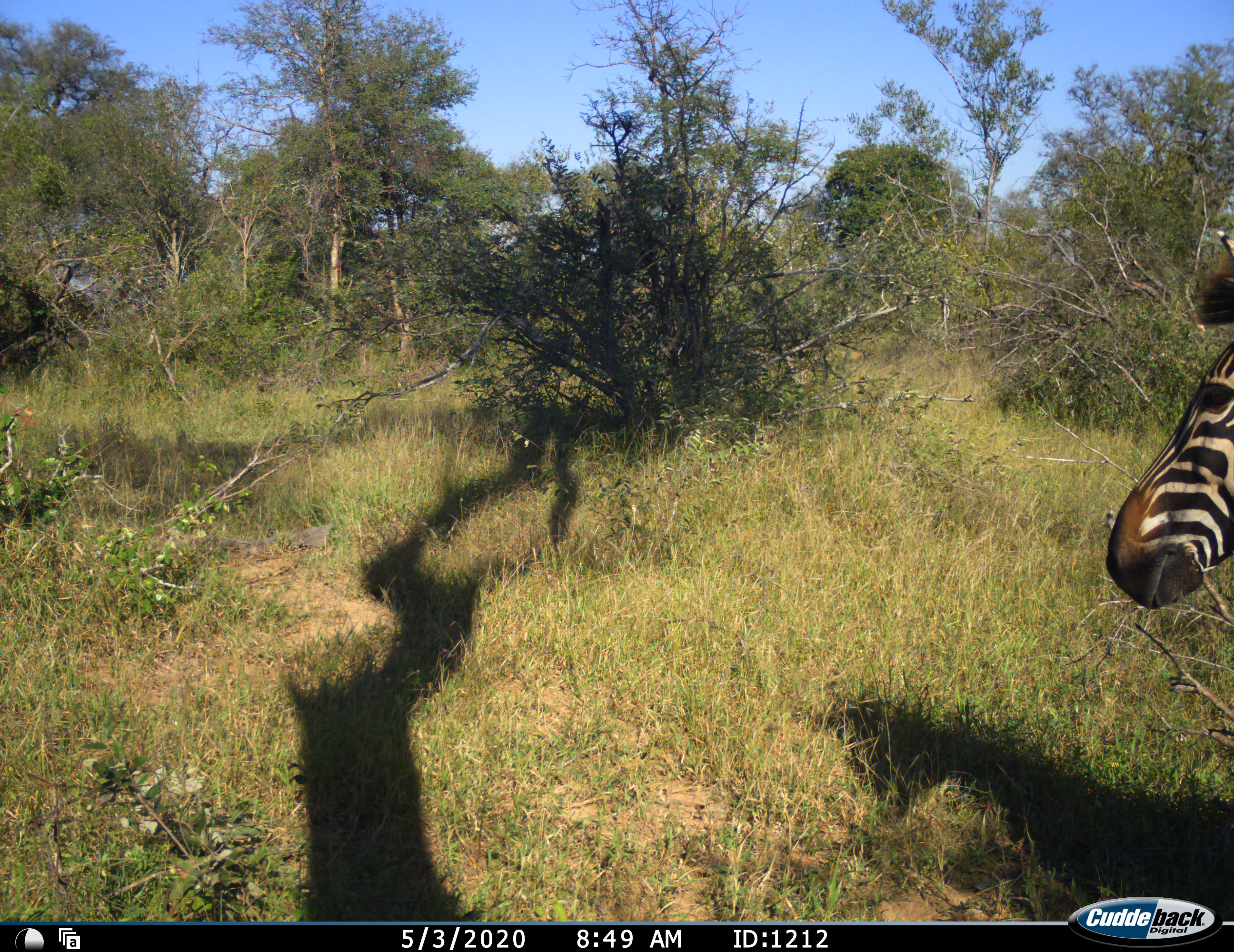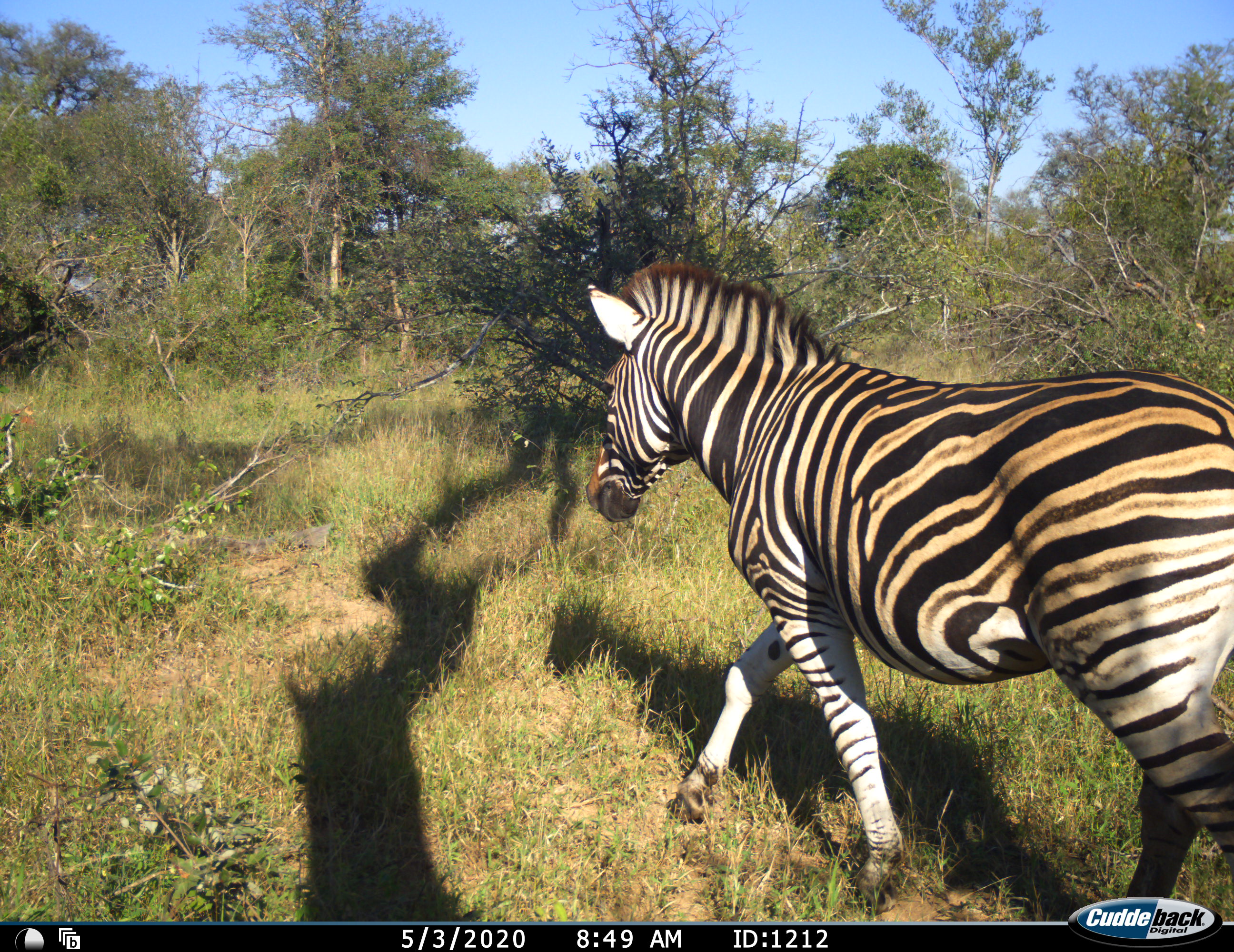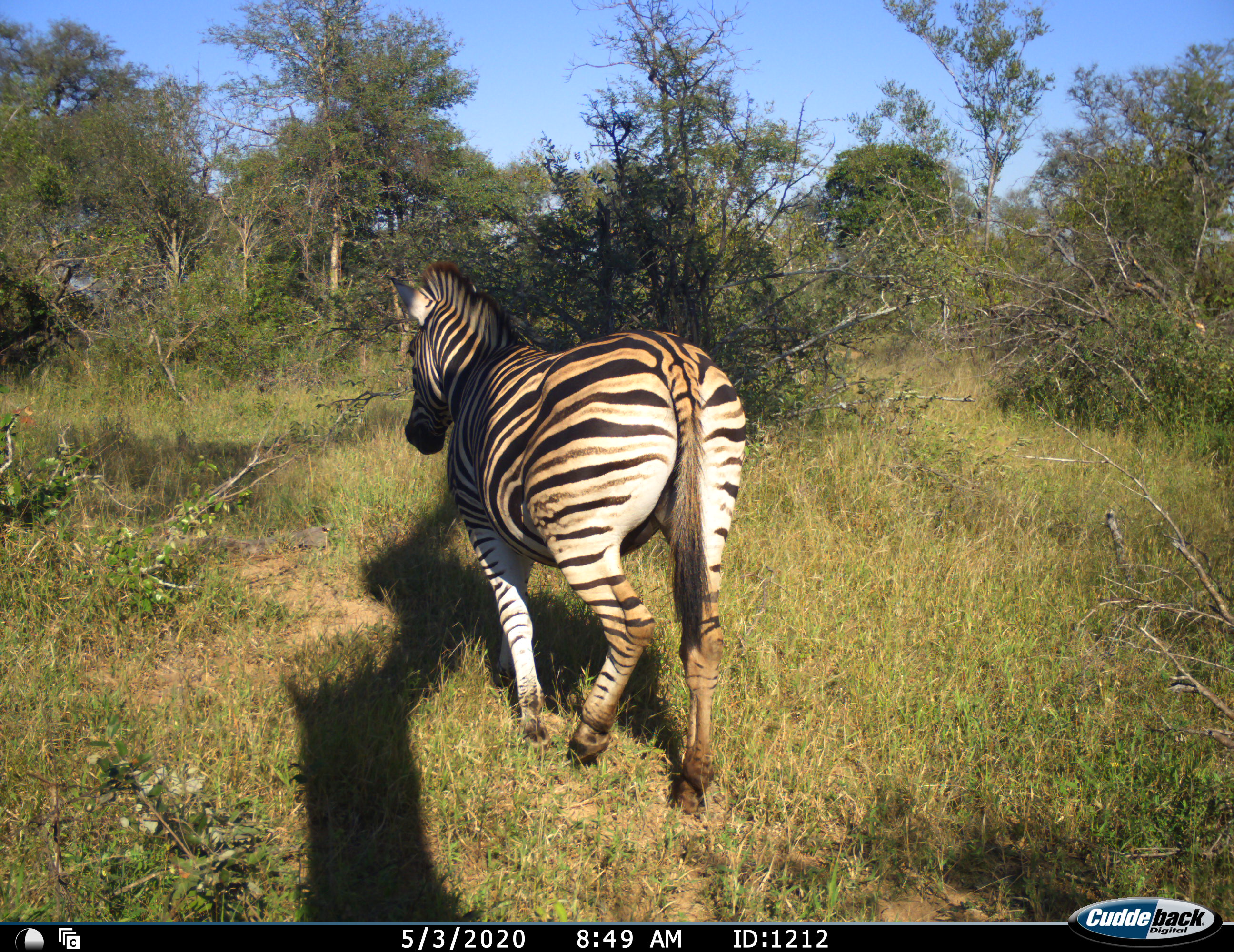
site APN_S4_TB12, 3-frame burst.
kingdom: Animalia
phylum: Chordata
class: Mammalia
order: Perissodactyla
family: Equidae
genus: Equus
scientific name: Equus quagga burchellii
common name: burchell's zebra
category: zebraburchells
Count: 1.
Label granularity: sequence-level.